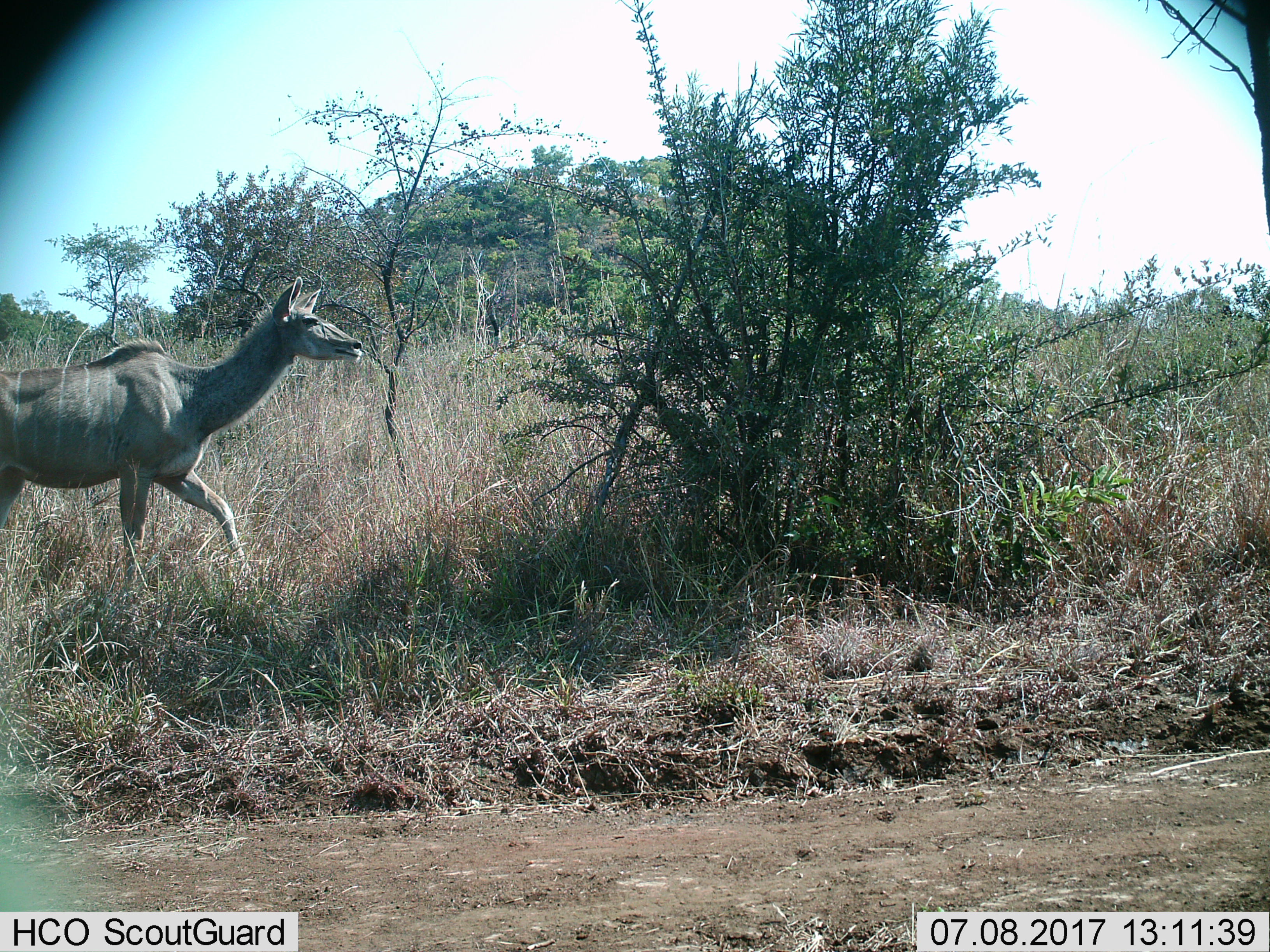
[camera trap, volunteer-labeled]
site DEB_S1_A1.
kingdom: Animalia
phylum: Chordata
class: Mammalia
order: Artiodactyla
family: Bovidae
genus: Tragelaphus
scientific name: Tragelaphus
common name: kudu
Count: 1.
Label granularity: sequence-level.